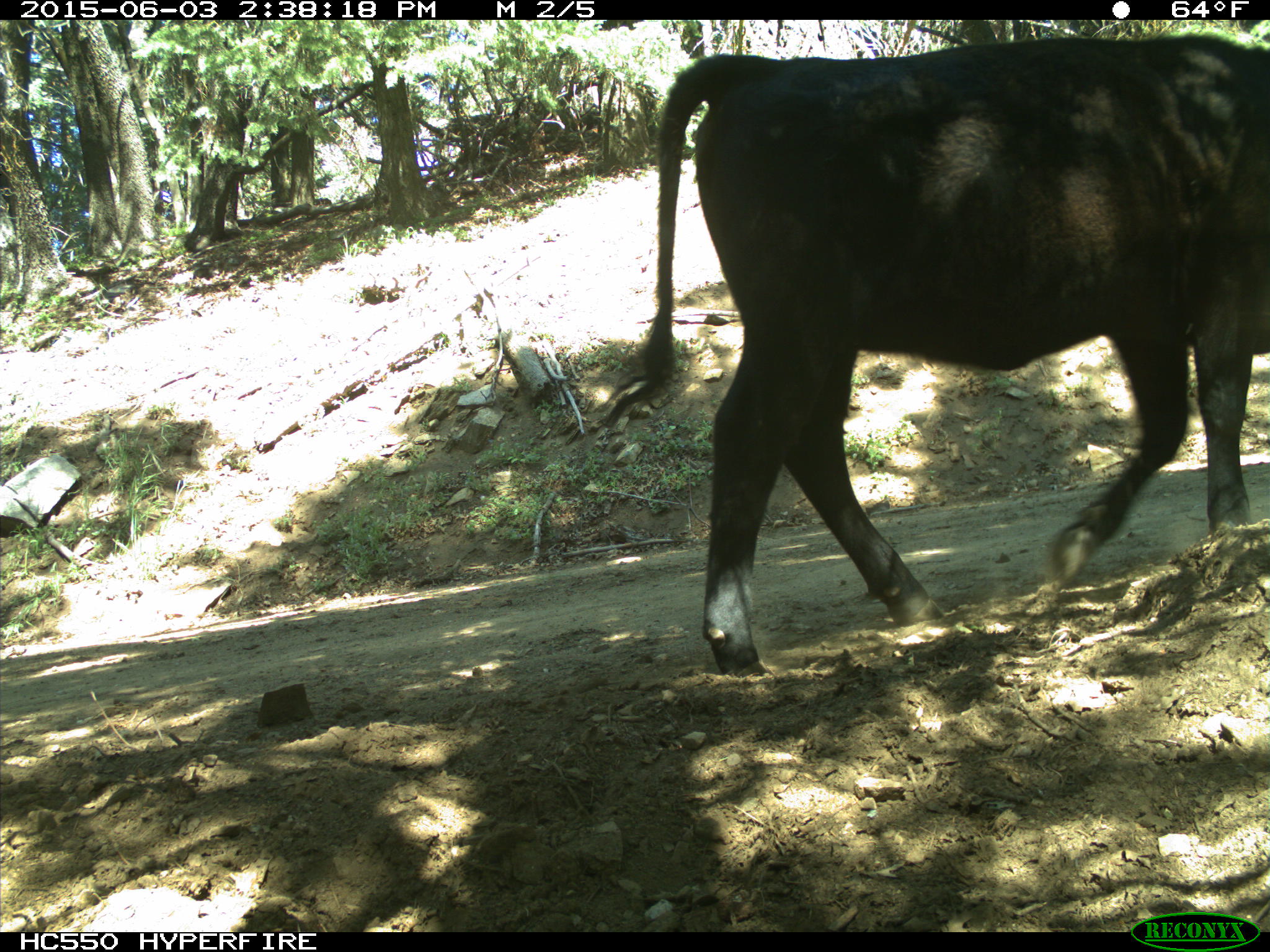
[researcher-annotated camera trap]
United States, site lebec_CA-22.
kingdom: Animalia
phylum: Chordata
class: Mammalia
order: Artiodactyla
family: Bovidae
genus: Bos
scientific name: Bos taurus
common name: domestic cow